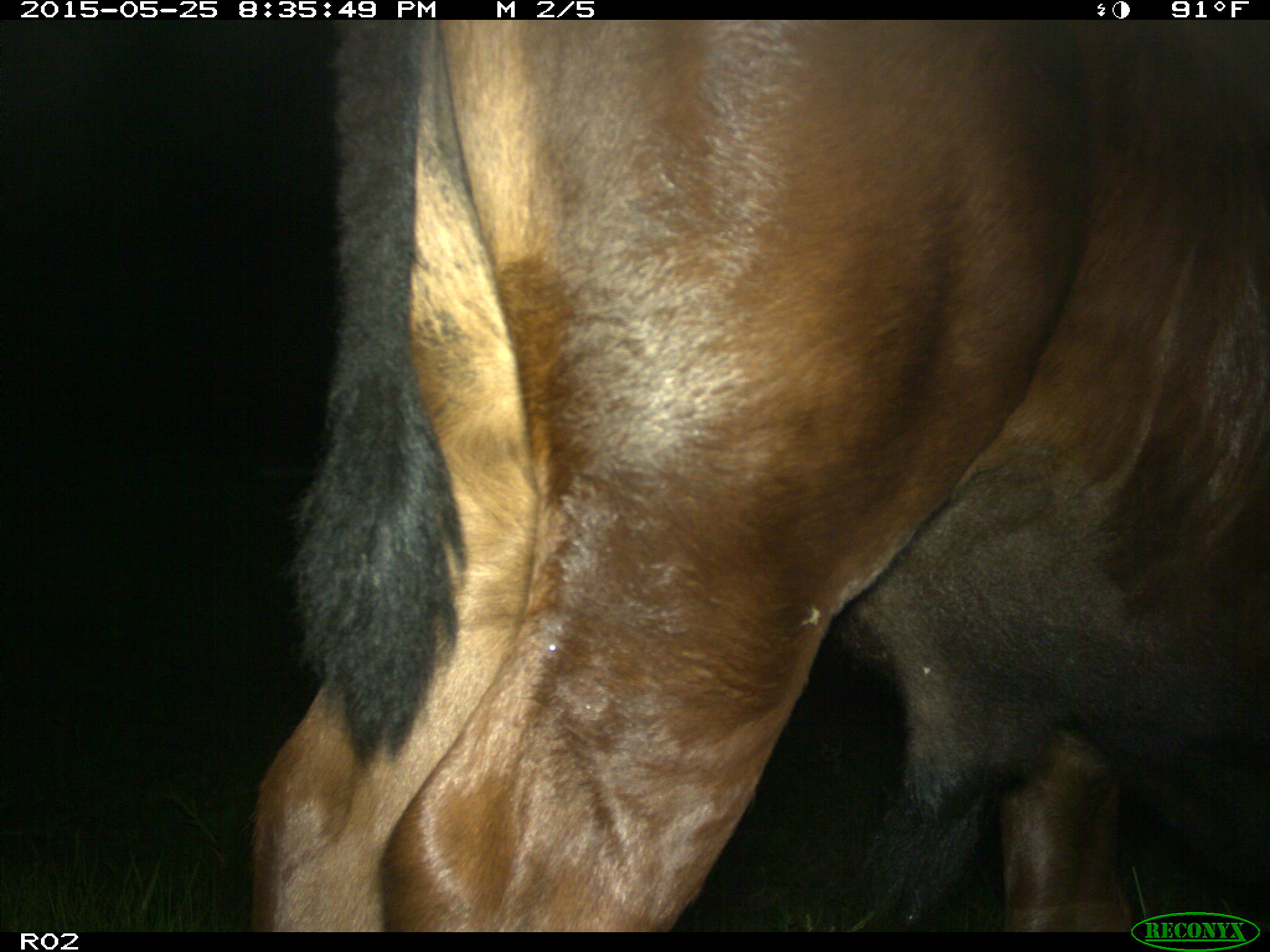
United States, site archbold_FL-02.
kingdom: Animalia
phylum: Chordata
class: Mammalia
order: Artiodactyla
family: Bovidae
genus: Bos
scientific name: Bos taurus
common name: domestic cow